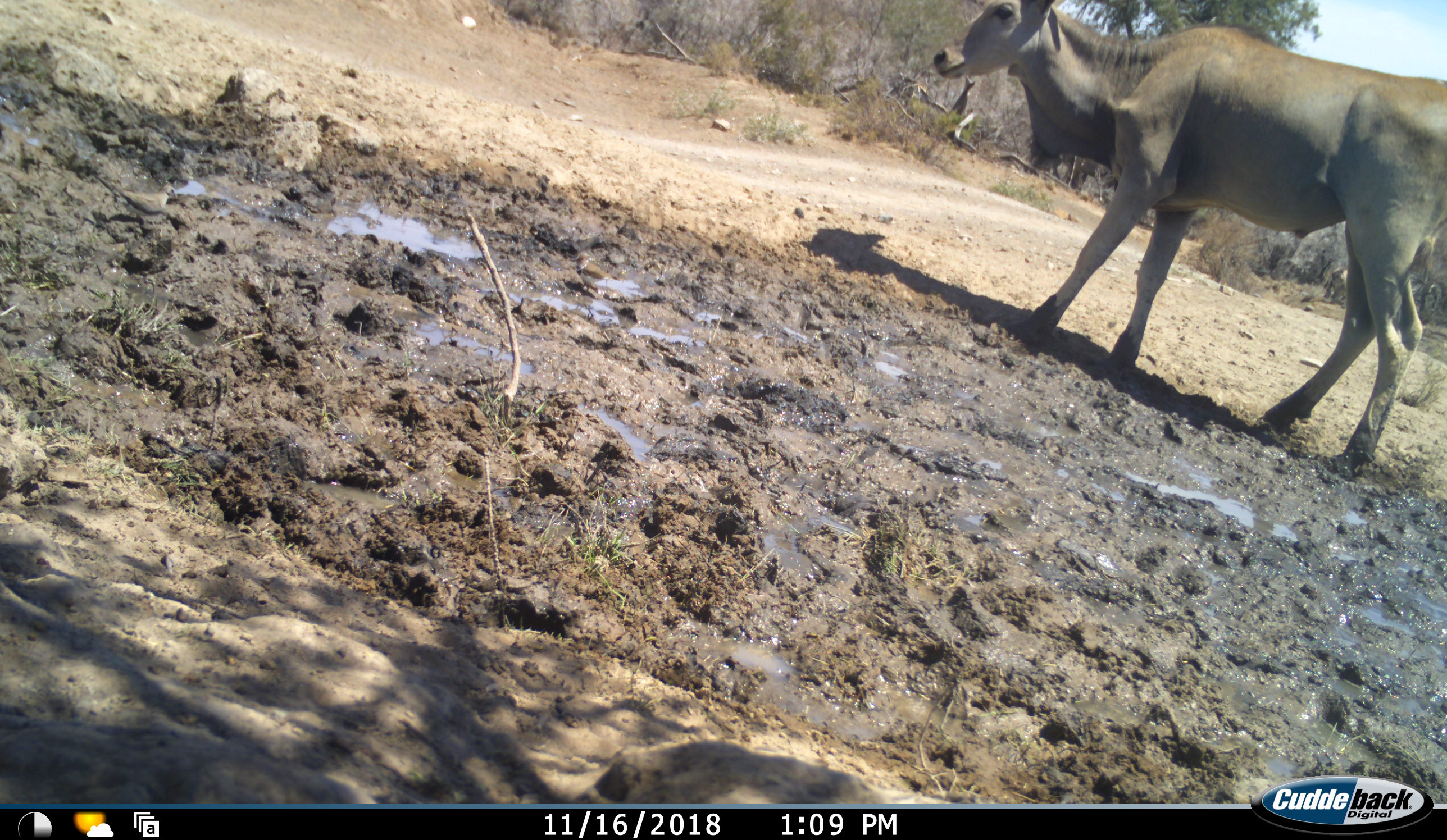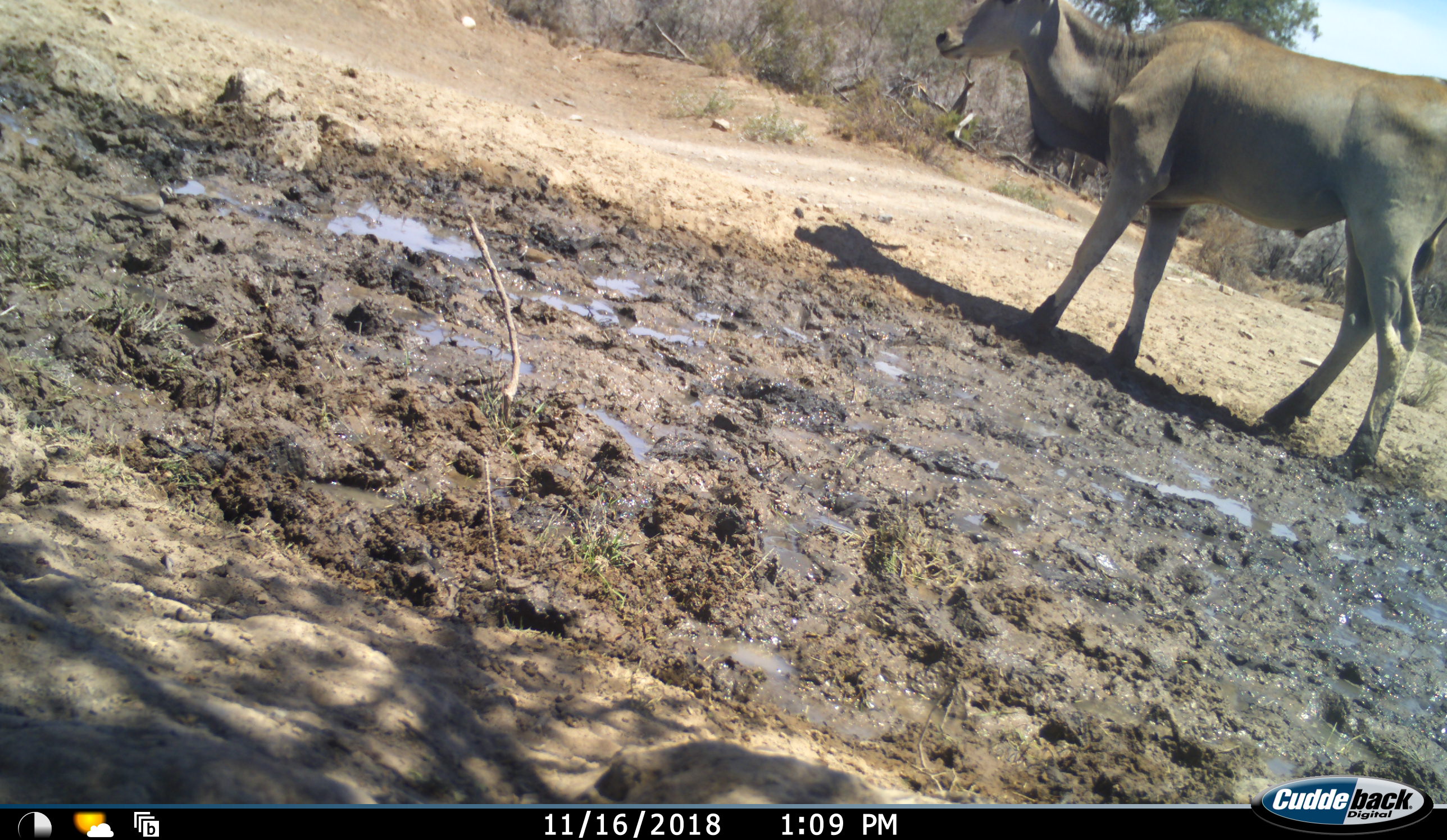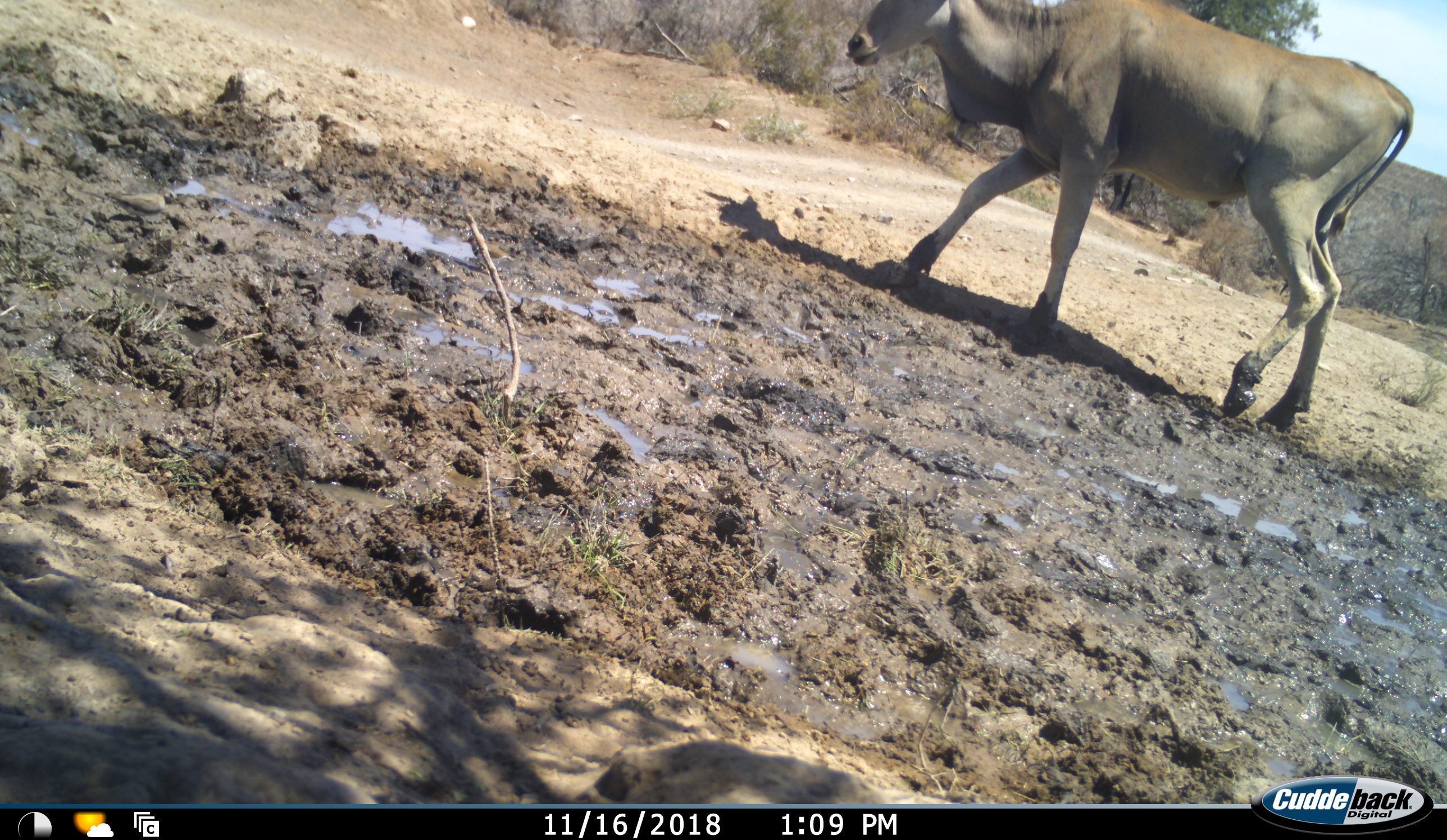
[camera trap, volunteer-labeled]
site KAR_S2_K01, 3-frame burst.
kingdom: Animalia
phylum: Chordata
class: Mammalia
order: Artiodactyla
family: Bovidae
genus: Tragelaphus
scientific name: Tragelaphus oryx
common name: eland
Eland (Tragelaphus oryx), count 1. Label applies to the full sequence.